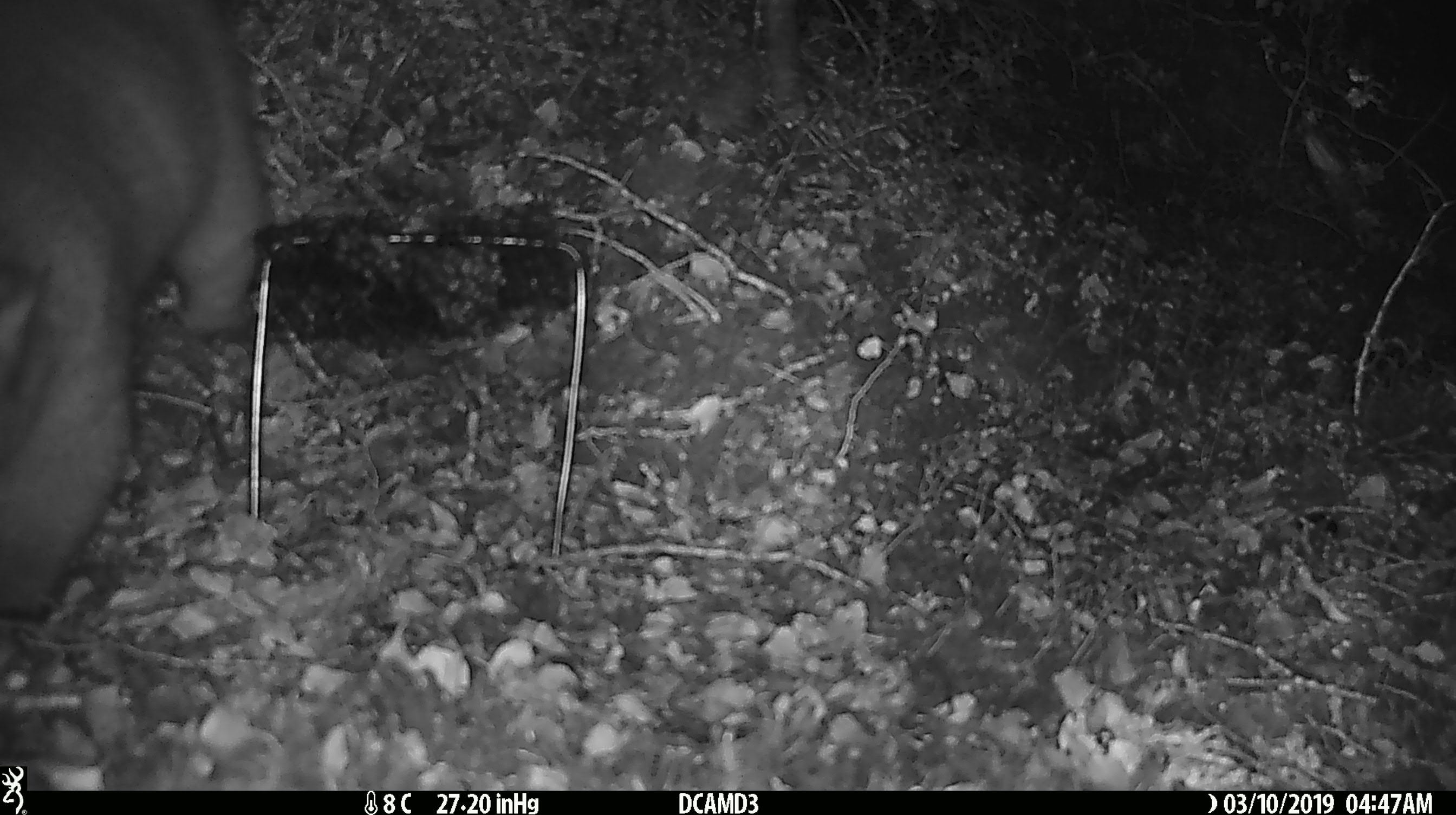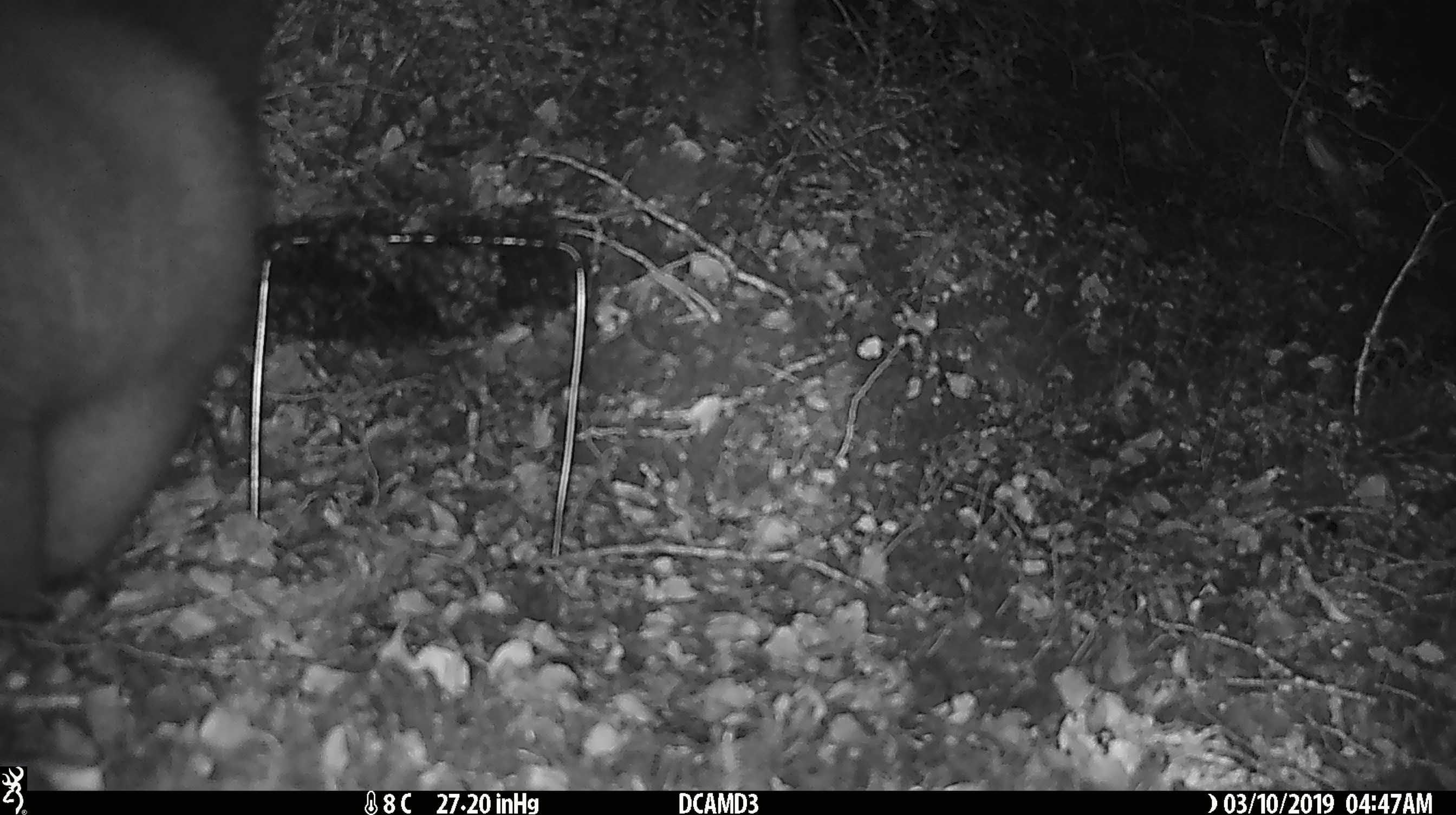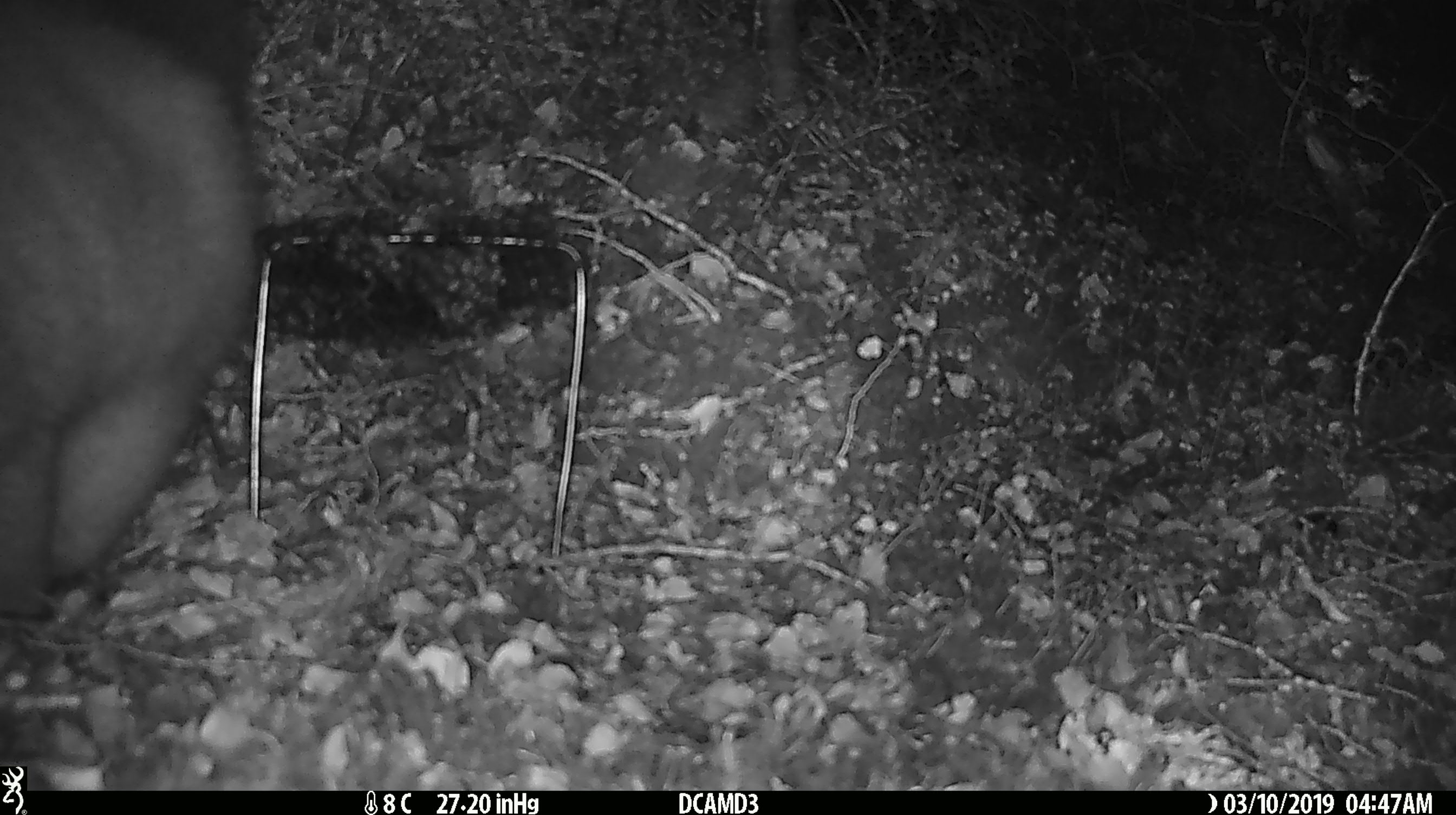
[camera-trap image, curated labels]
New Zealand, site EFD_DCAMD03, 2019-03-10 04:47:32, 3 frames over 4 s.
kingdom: Animalia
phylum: Chordata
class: Mammalia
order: Diprotodontia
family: Phalangeridae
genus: Trichosurus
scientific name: Trichosurus vulpecula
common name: common brushtail possum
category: possum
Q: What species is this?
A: Possum (common brushtail possum) (Trichosurus vulpecula).